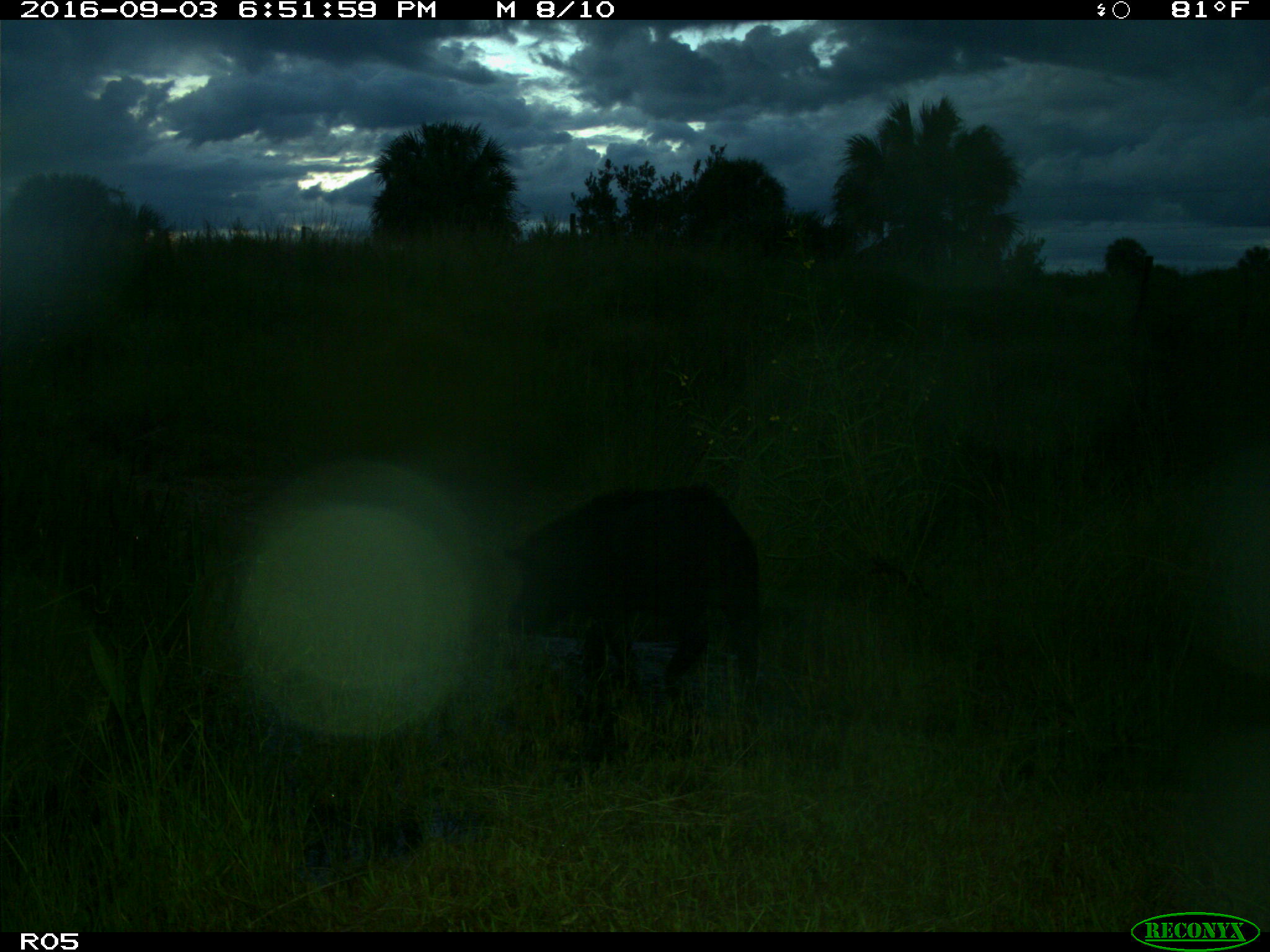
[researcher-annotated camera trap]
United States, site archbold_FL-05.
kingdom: Animalia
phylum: Chordata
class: Mammalia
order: Artiodactyla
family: Suidae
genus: Sus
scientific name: Sus scrofa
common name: wild boar